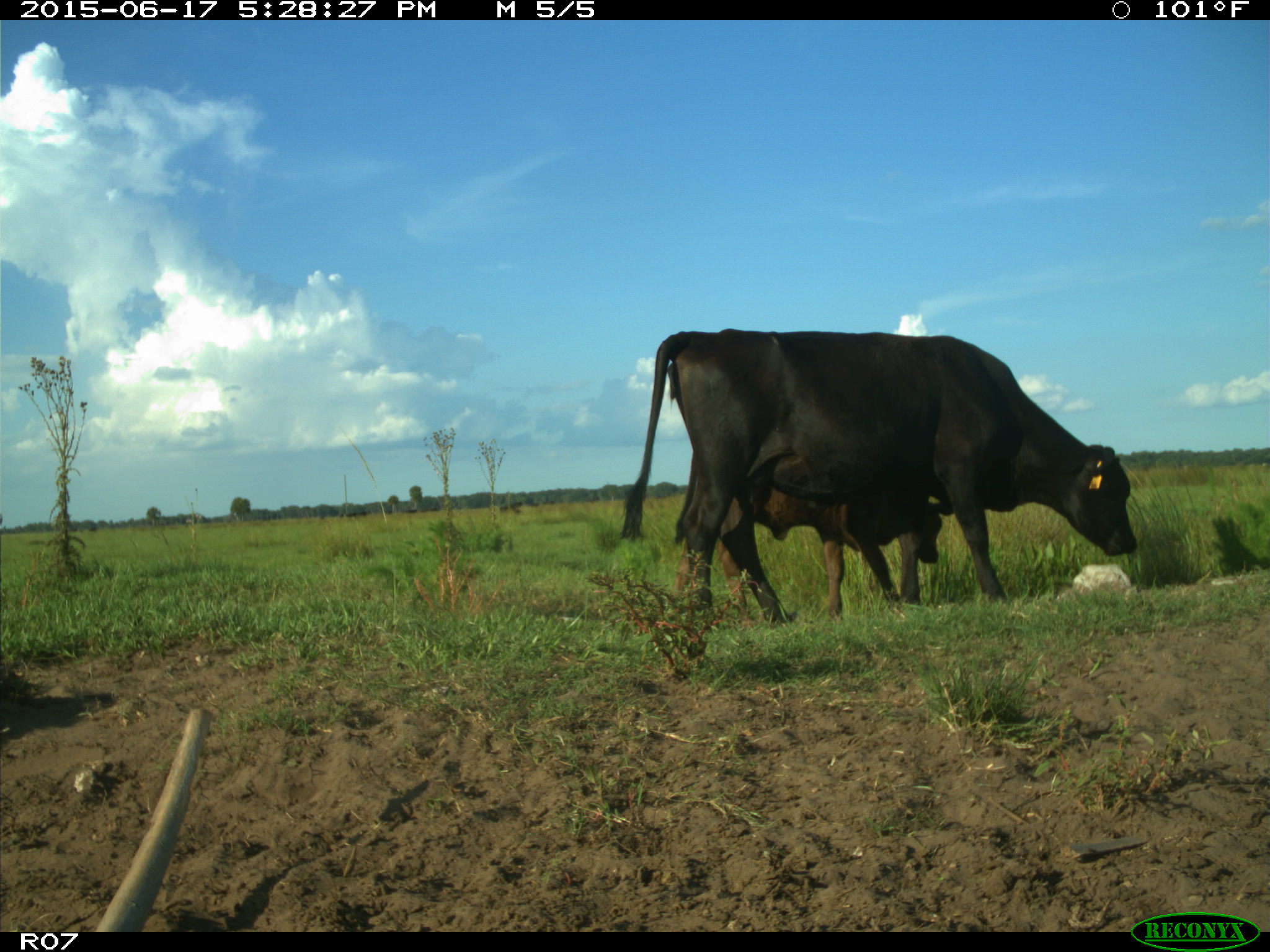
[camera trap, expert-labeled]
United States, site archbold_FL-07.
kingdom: Animalia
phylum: Chordata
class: Mammalia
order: Artiodactyla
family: Bovidae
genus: Bos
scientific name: Bos taurus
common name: domestic cow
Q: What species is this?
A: Bos taurus (domestic cow).